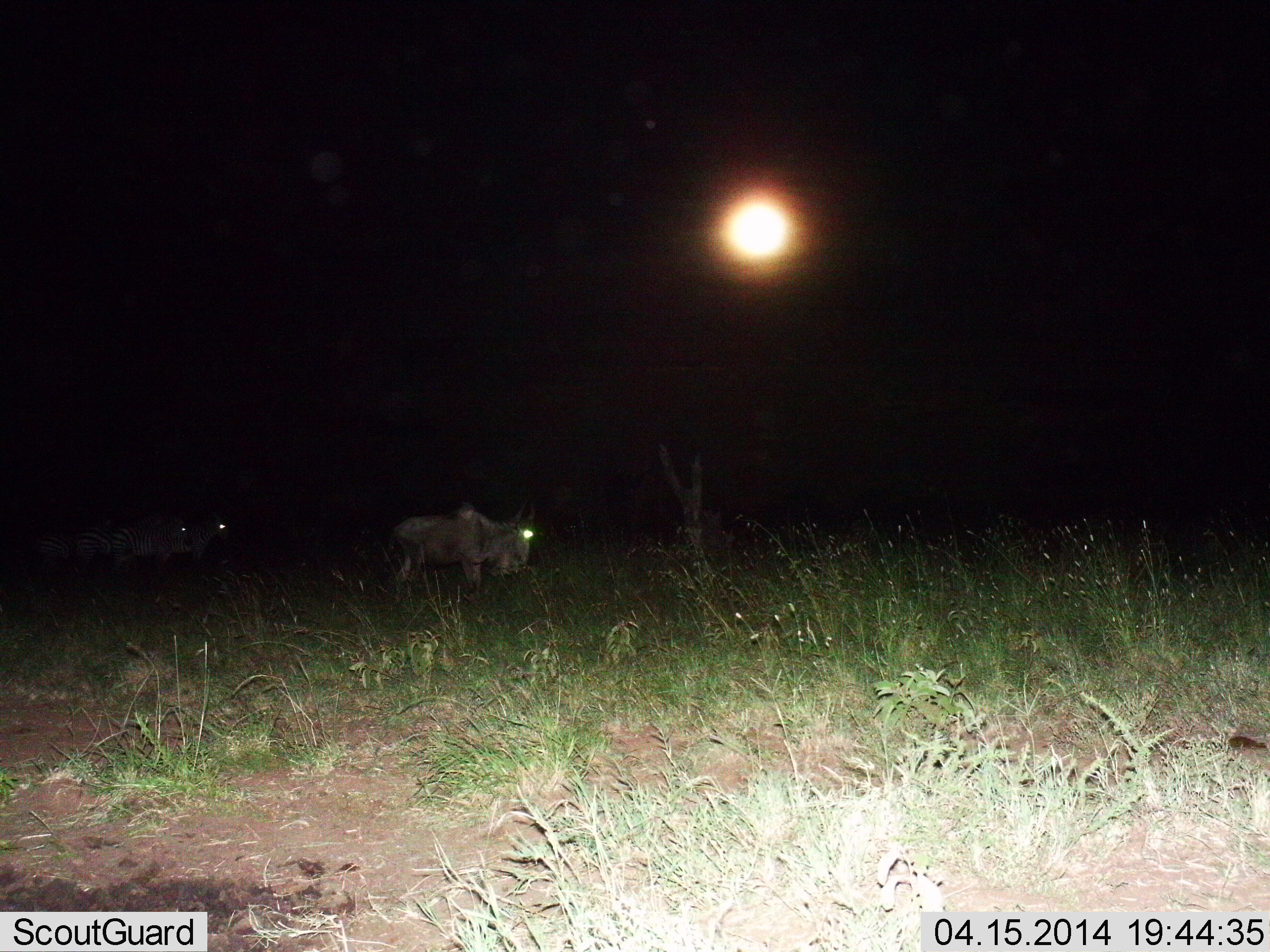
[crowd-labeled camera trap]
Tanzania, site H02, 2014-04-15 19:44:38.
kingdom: Animalia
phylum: Chordata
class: Mammalia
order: Artiodactyla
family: Bovidae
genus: Connochaetes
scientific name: Connochaetes taurinus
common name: blue wildebeest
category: wildebeest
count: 3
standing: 69%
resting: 0%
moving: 31%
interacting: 0%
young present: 0%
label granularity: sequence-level